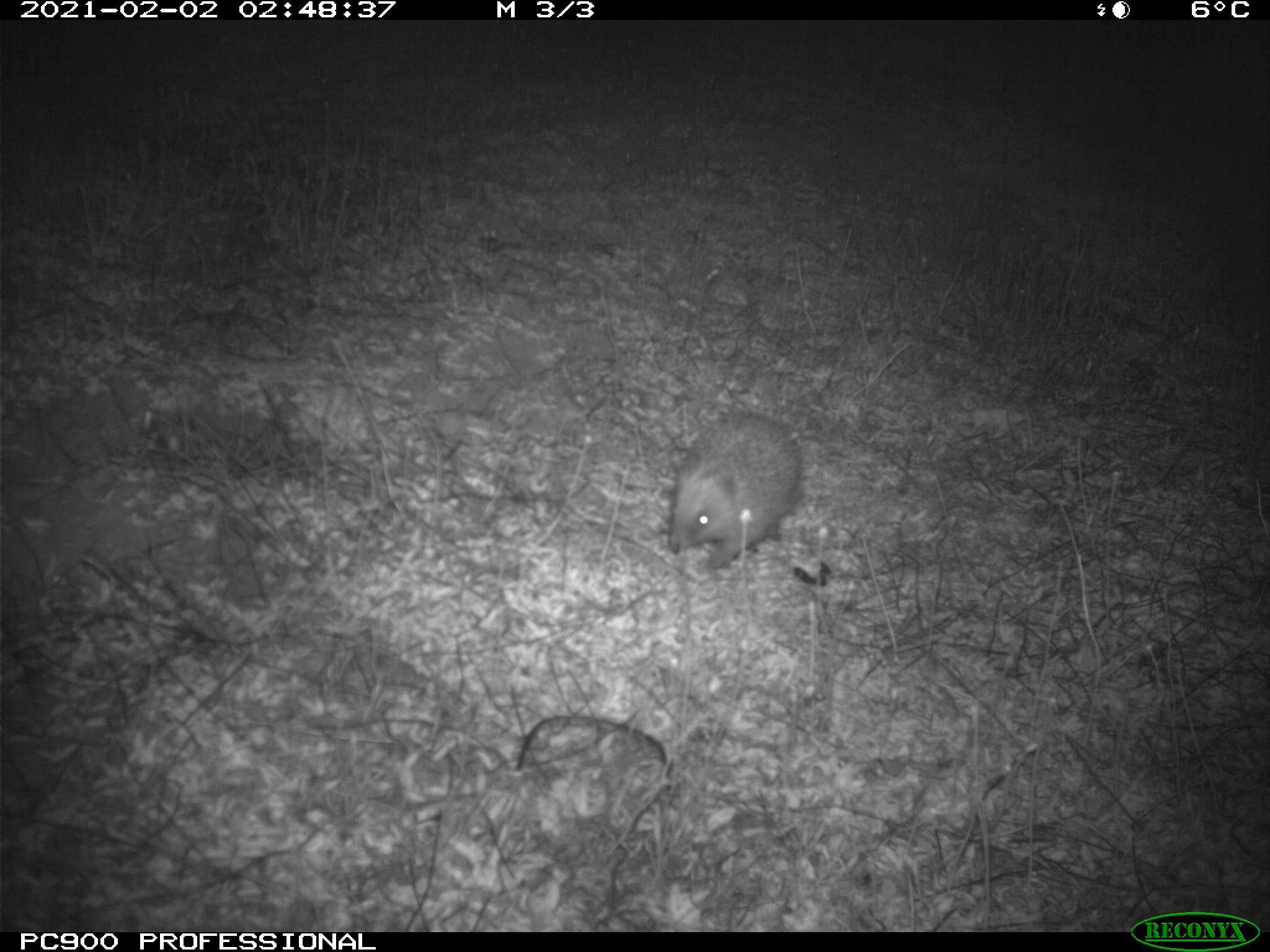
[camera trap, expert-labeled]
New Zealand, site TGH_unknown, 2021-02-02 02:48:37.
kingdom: Animalia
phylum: Chordata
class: Mammalia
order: Eulipotyphla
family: Erinaceidae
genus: Erinaceus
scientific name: Erinaceus europaeus europaeus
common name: european hedgehog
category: hedgehog